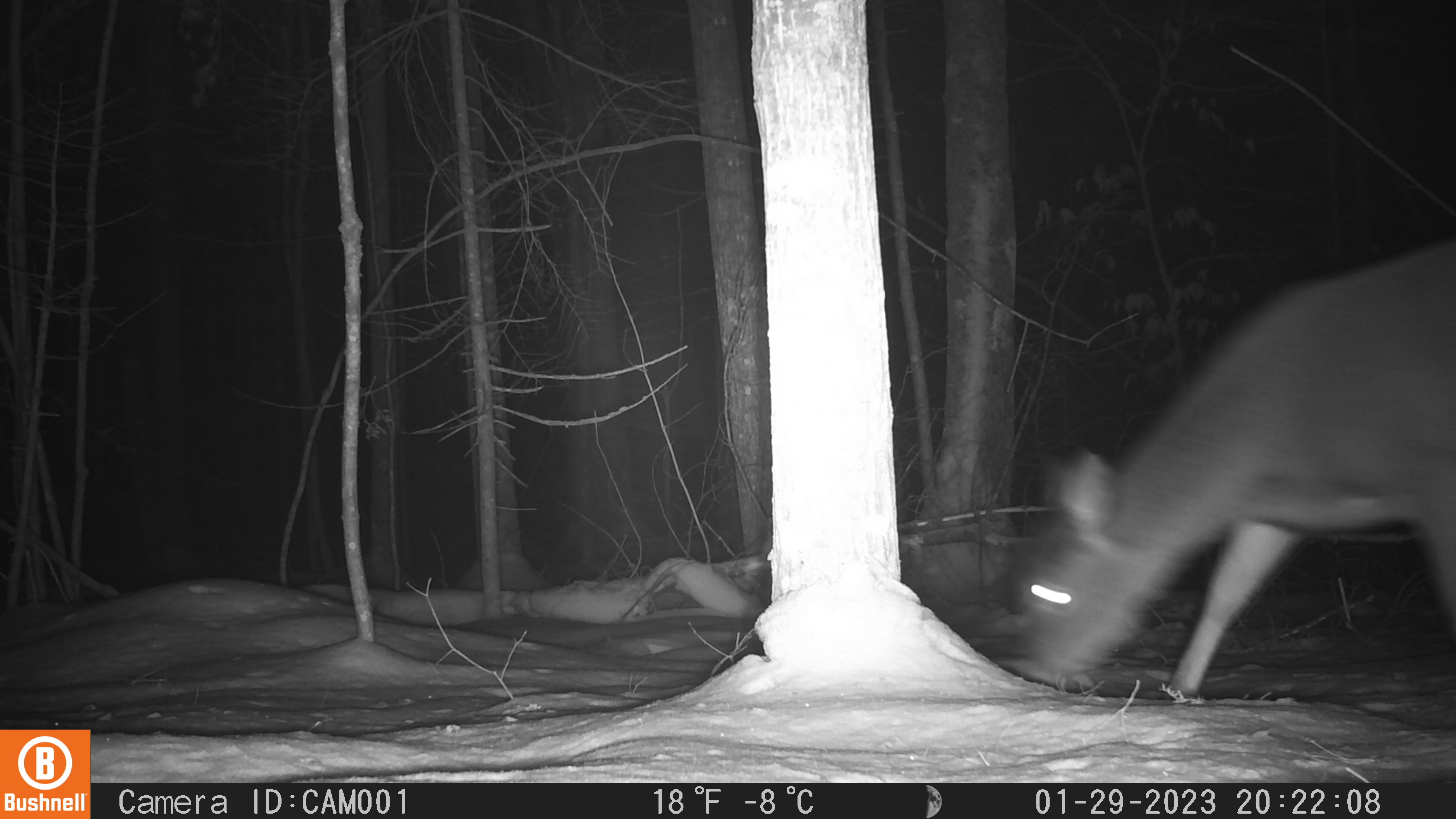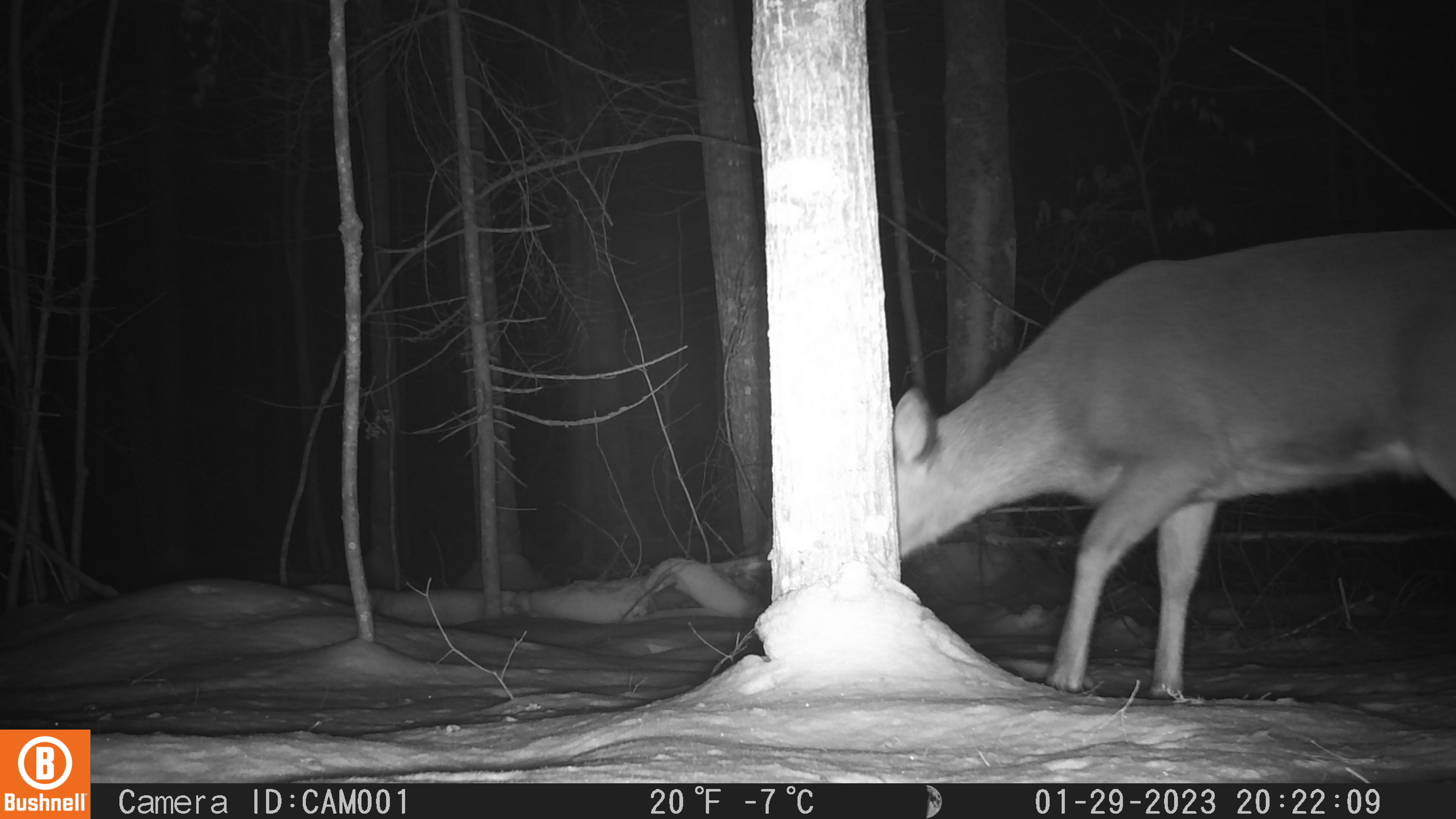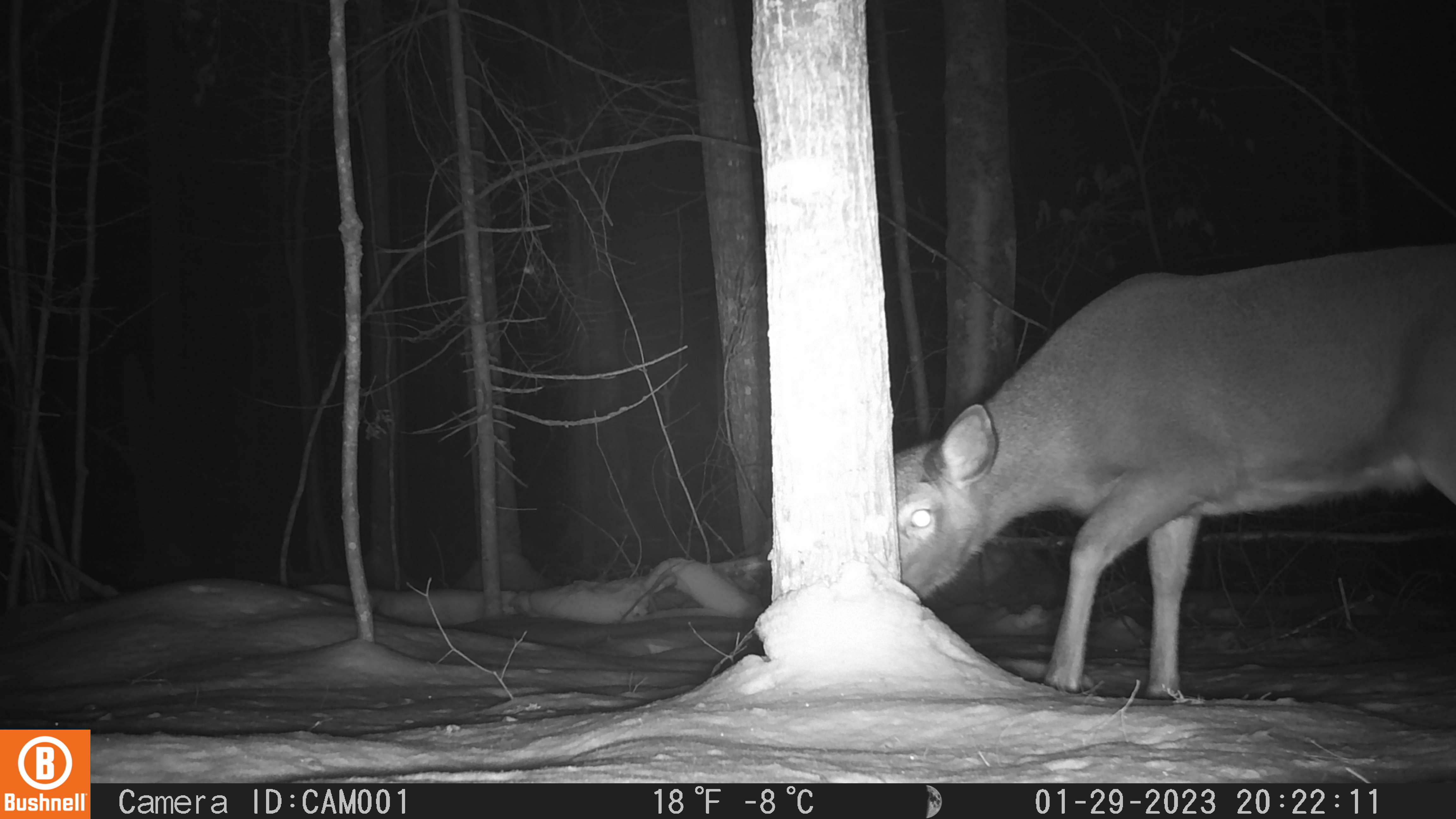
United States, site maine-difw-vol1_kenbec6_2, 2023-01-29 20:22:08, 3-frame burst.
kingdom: Animalia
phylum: Chordata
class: Mammalia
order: Artiodactyla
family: Cervidae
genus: Odocoileus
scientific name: Odocoileus virginianus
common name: white-tailed deer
White-tailed deer (Odocoileus virginianus).